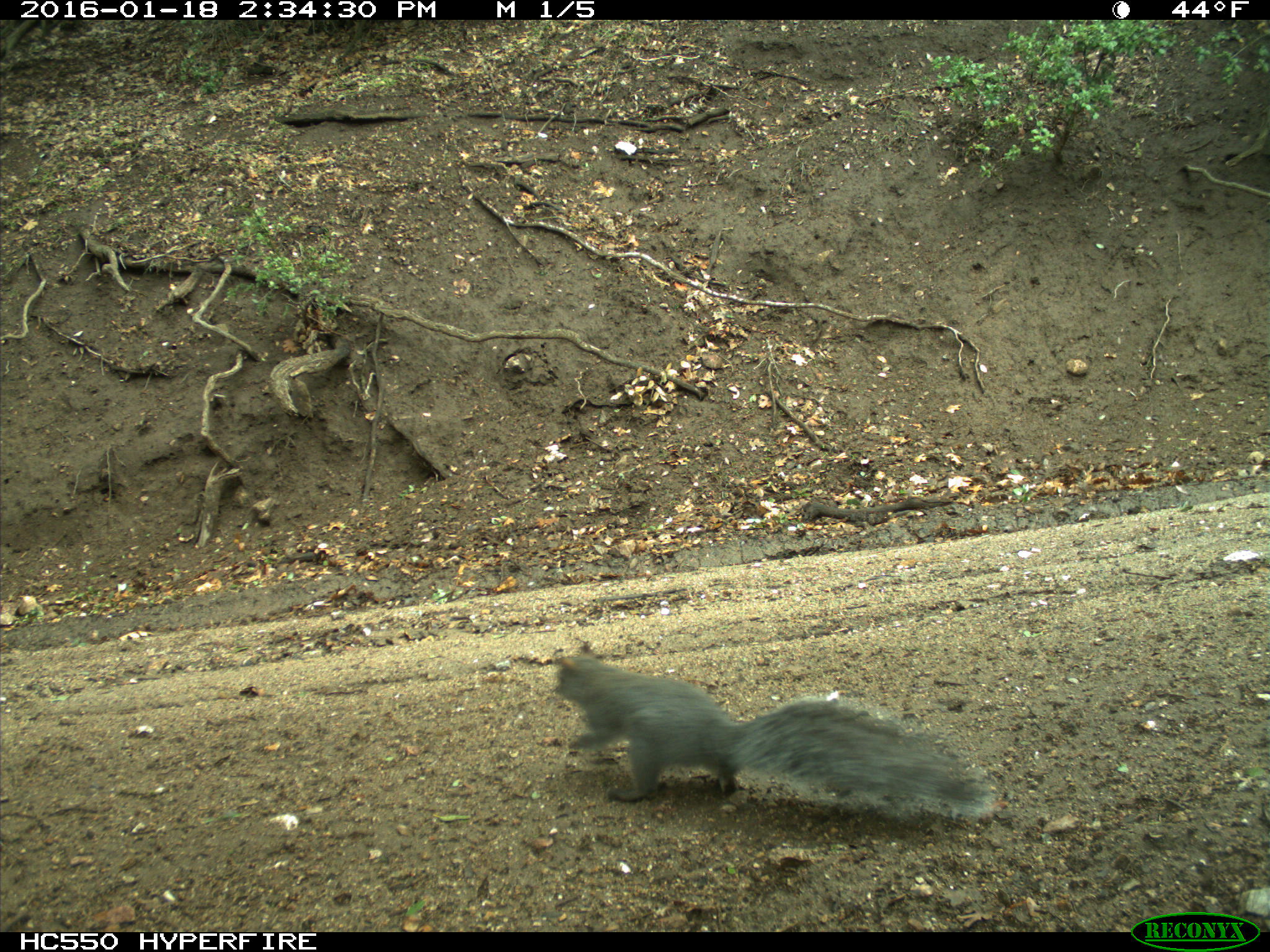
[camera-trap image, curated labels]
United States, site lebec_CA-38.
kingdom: Animalia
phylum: Chordata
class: Mammalia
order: Rodentia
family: Sciuridae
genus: Sciurus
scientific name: Sciurus carolinensis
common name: eastern gray squirrel